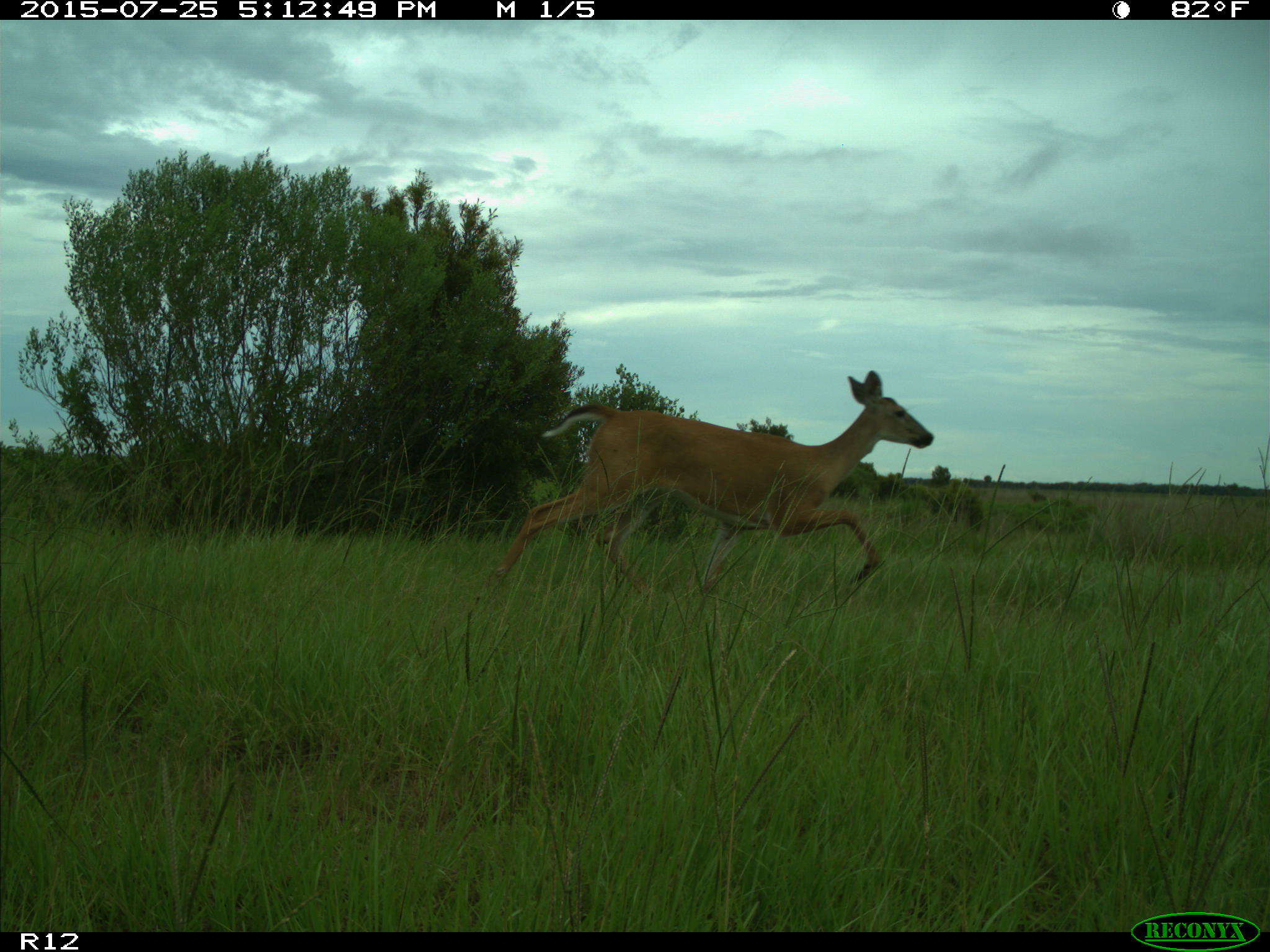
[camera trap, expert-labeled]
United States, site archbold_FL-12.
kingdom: Animalia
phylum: Chordata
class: Mammalia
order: Artiodactyla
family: Cervidae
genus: Odocoileus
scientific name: Odocoileus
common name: deer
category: unidentified deer